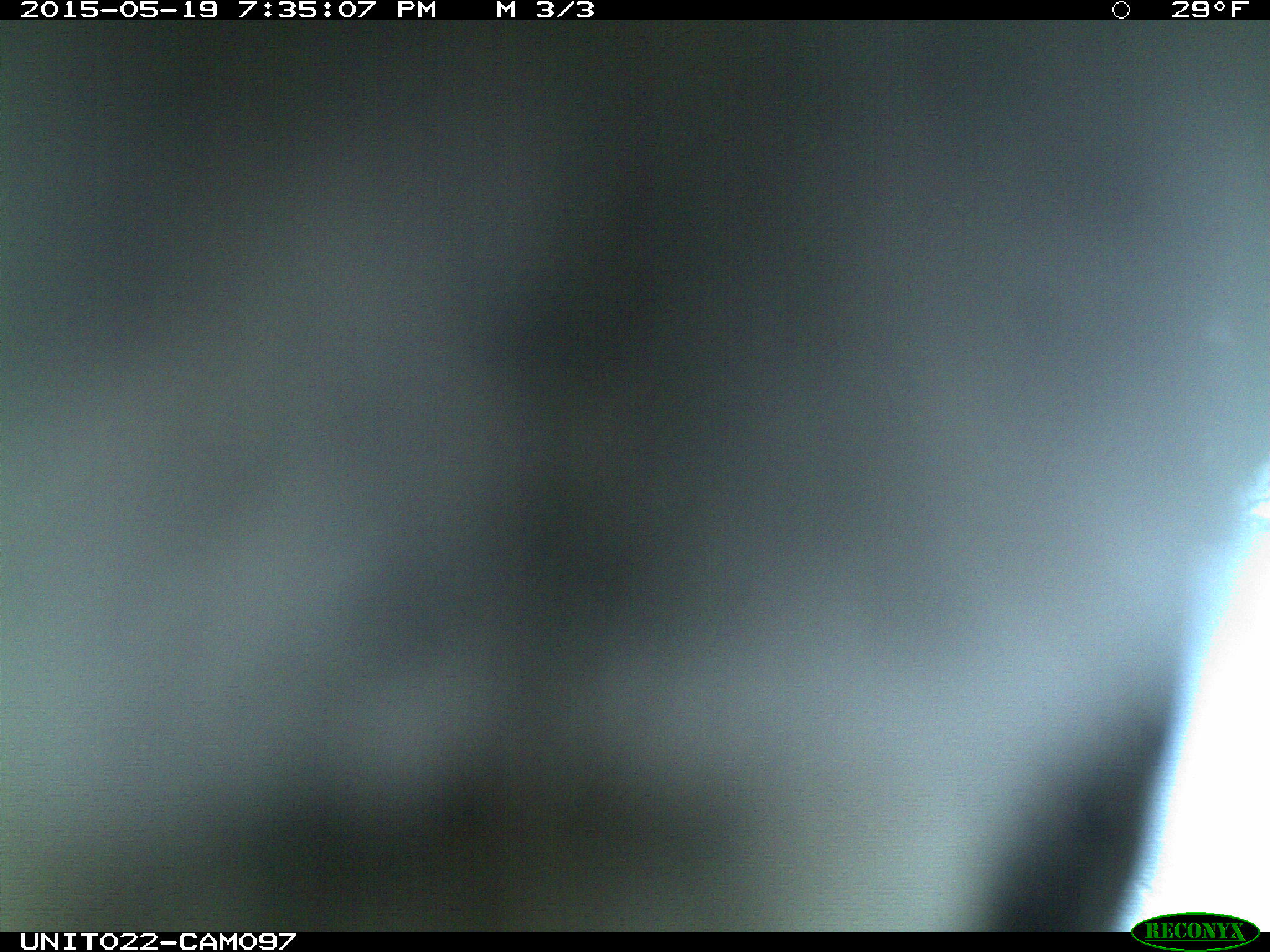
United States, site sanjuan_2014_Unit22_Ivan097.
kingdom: Animalia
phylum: Chordata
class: Aves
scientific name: Aves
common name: birds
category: unidentified bird